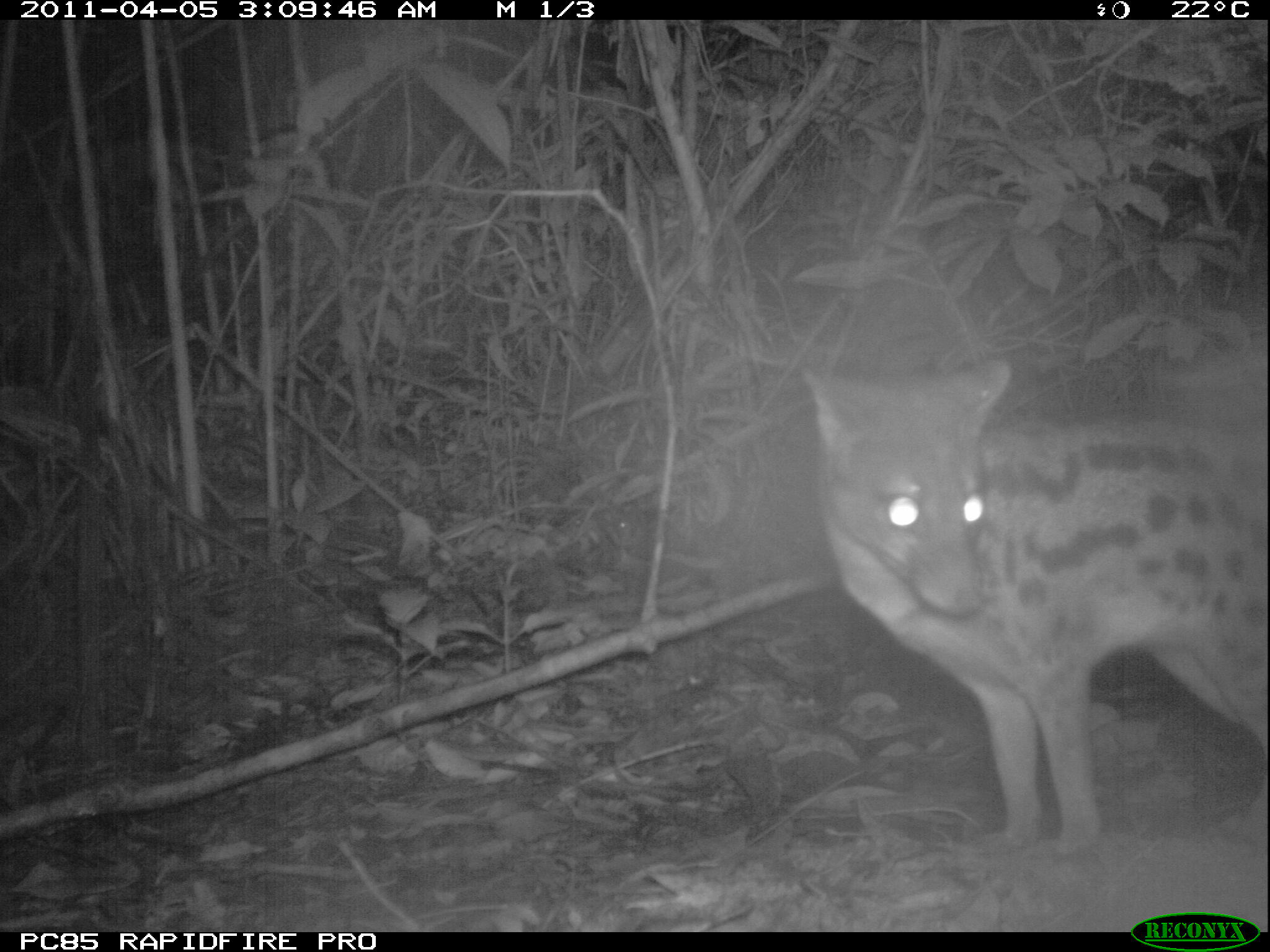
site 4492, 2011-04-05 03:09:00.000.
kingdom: Animalia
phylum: Chordata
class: Mammalia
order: Carnivora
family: Eupleridae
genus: Fossa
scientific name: Fossa fossana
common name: fanaloka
Fossa fossana (fanaloka), count 1.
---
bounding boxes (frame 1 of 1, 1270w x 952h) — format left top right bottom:
fossa fossana: 794 350 1270 849